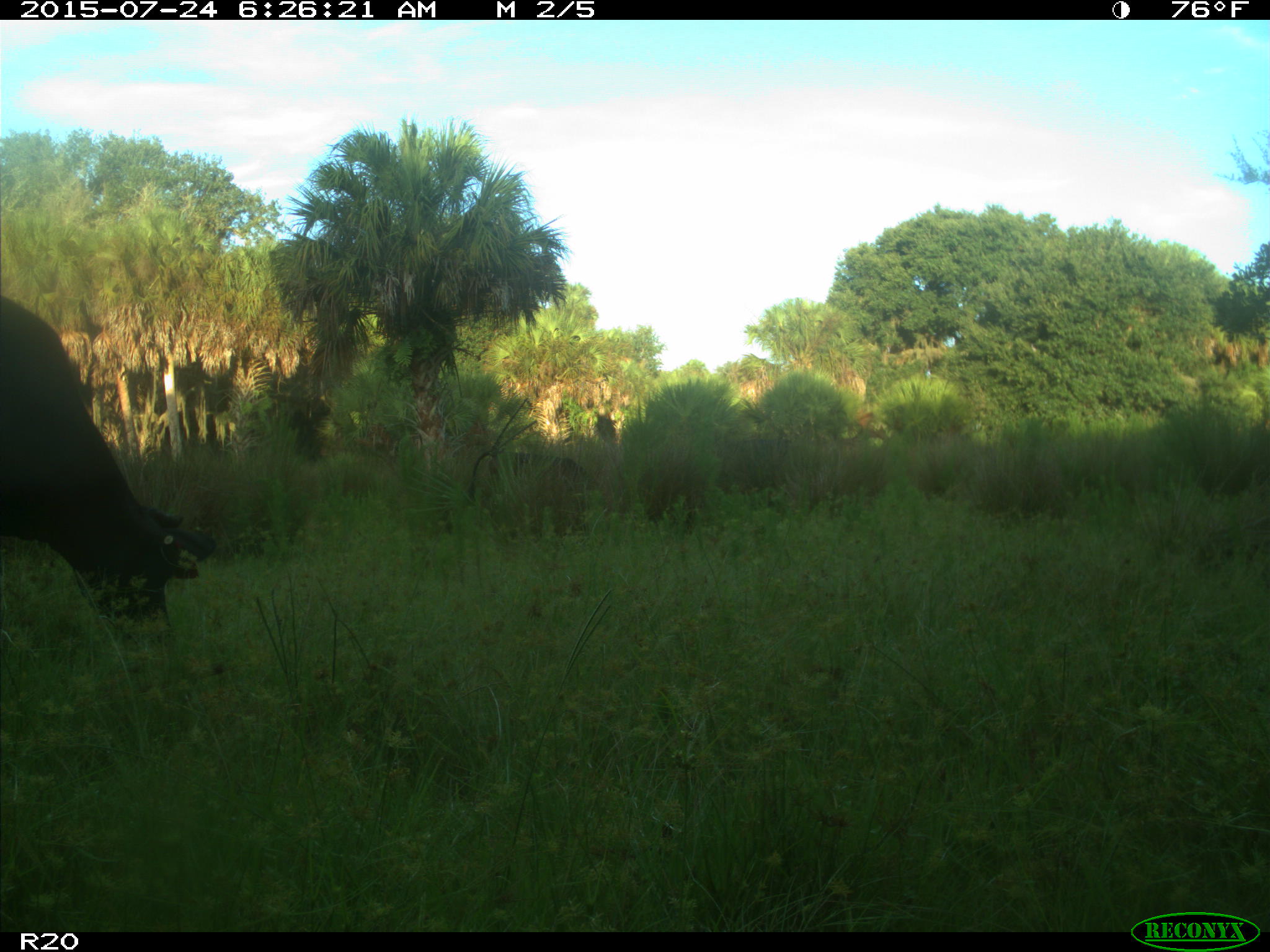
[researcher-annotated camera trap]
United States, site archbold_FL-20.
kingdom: Animalia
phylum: Chordata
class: Mammalia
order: Artiodactyla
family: Bovidae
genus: Bos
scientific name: Bos taurus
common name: domestic cow